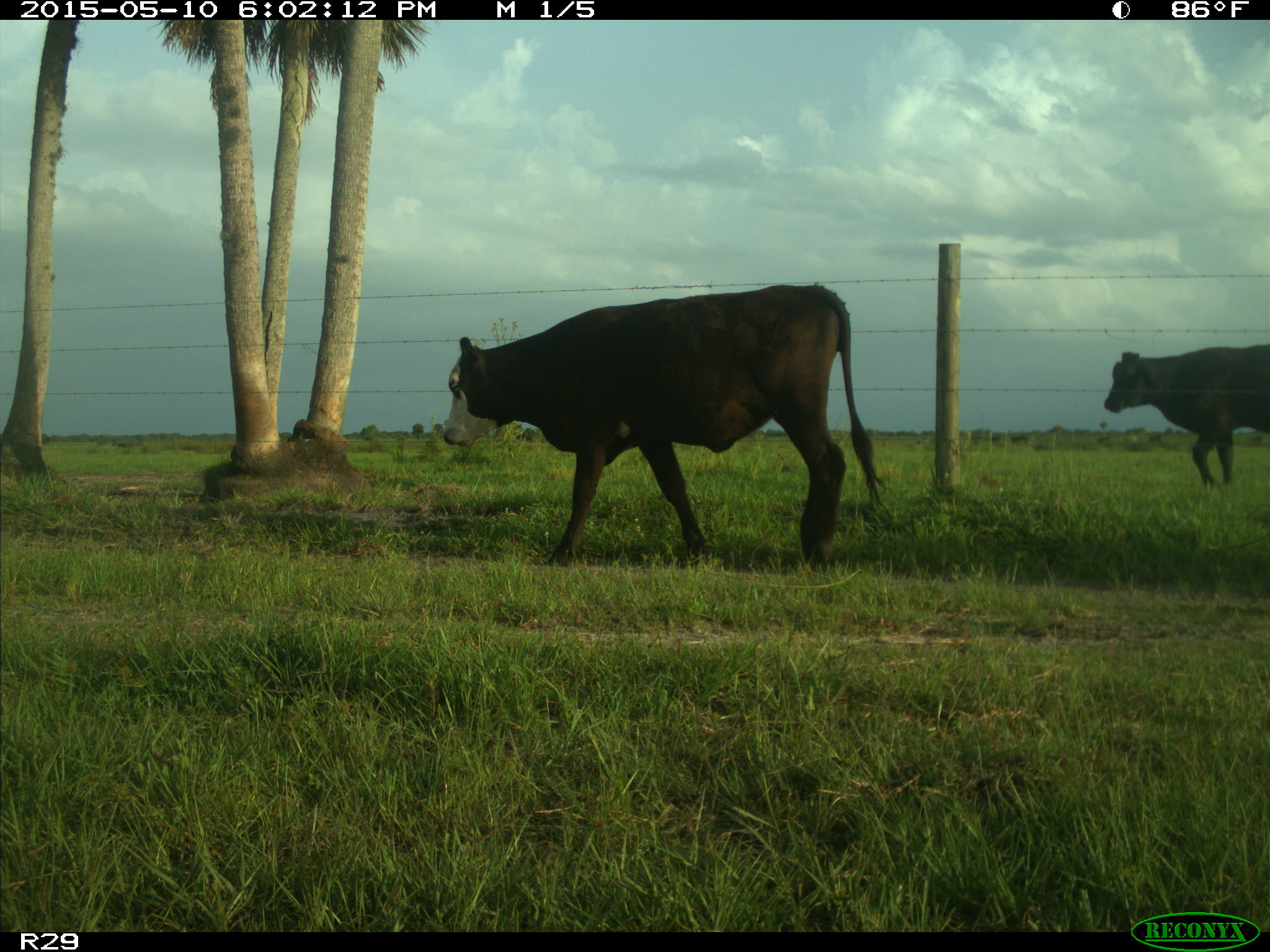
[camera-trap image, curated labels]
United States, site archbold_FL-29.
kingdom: Animalia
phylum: Chordata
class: Mammalia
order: Artiodactyla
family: Bovidae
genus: Bos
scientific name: Bos taurus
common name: domestic cow